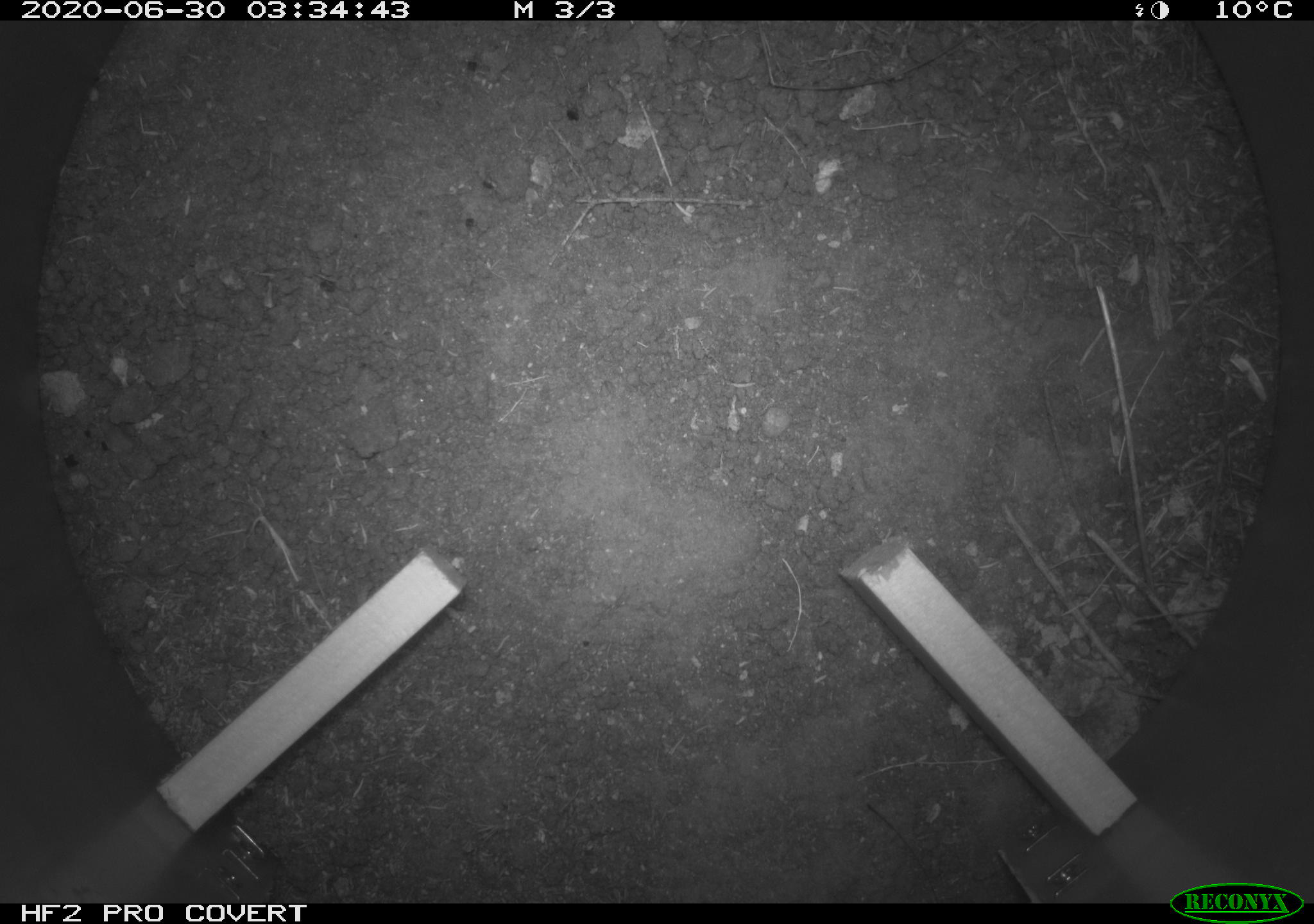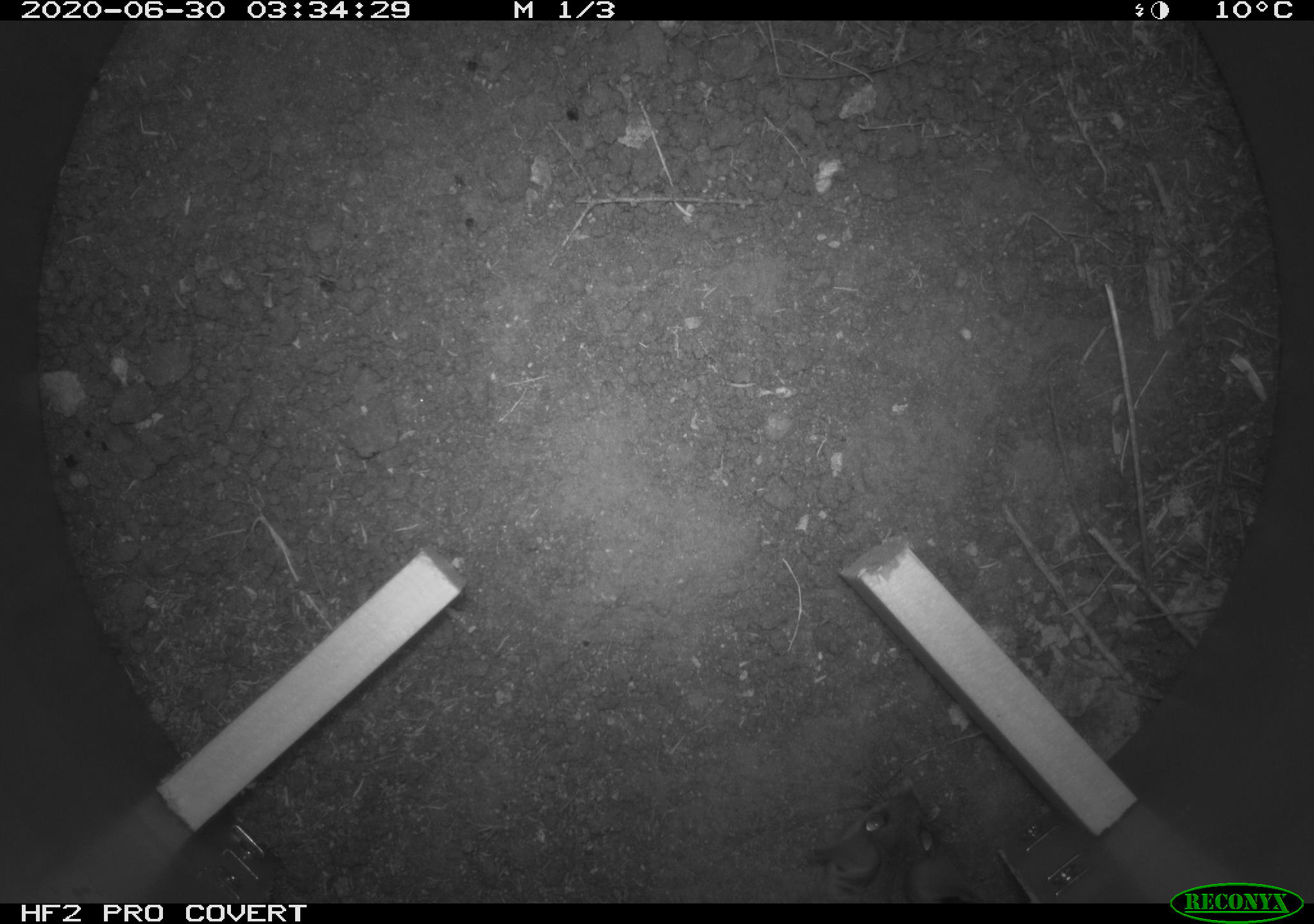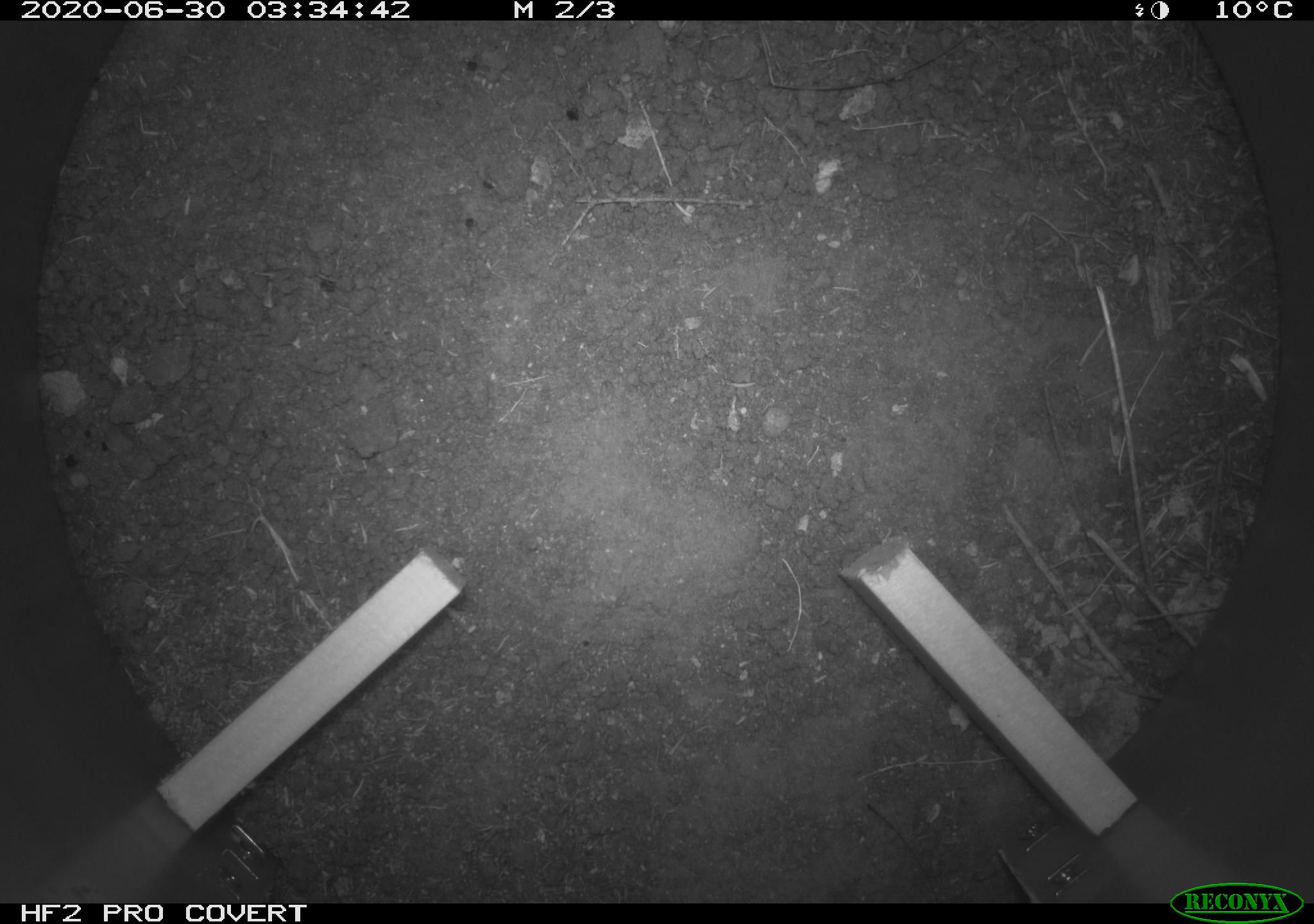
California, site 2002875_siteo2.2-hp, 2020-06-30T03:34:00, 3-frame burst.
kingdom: Animalia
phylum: Chordata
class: Mammalia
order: Rodentia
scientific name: Rodentia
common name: rodent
Rodent (Rodentia).